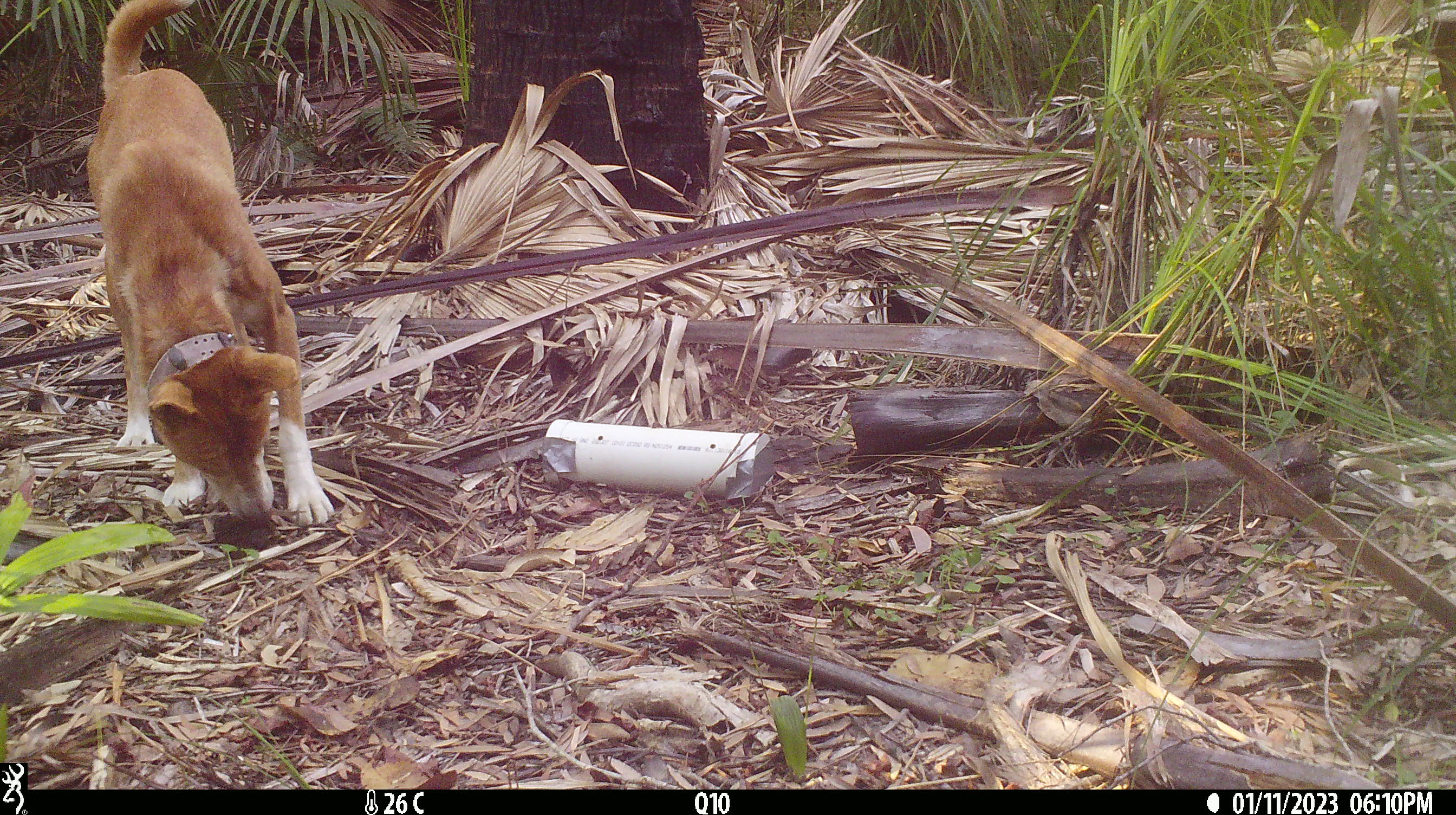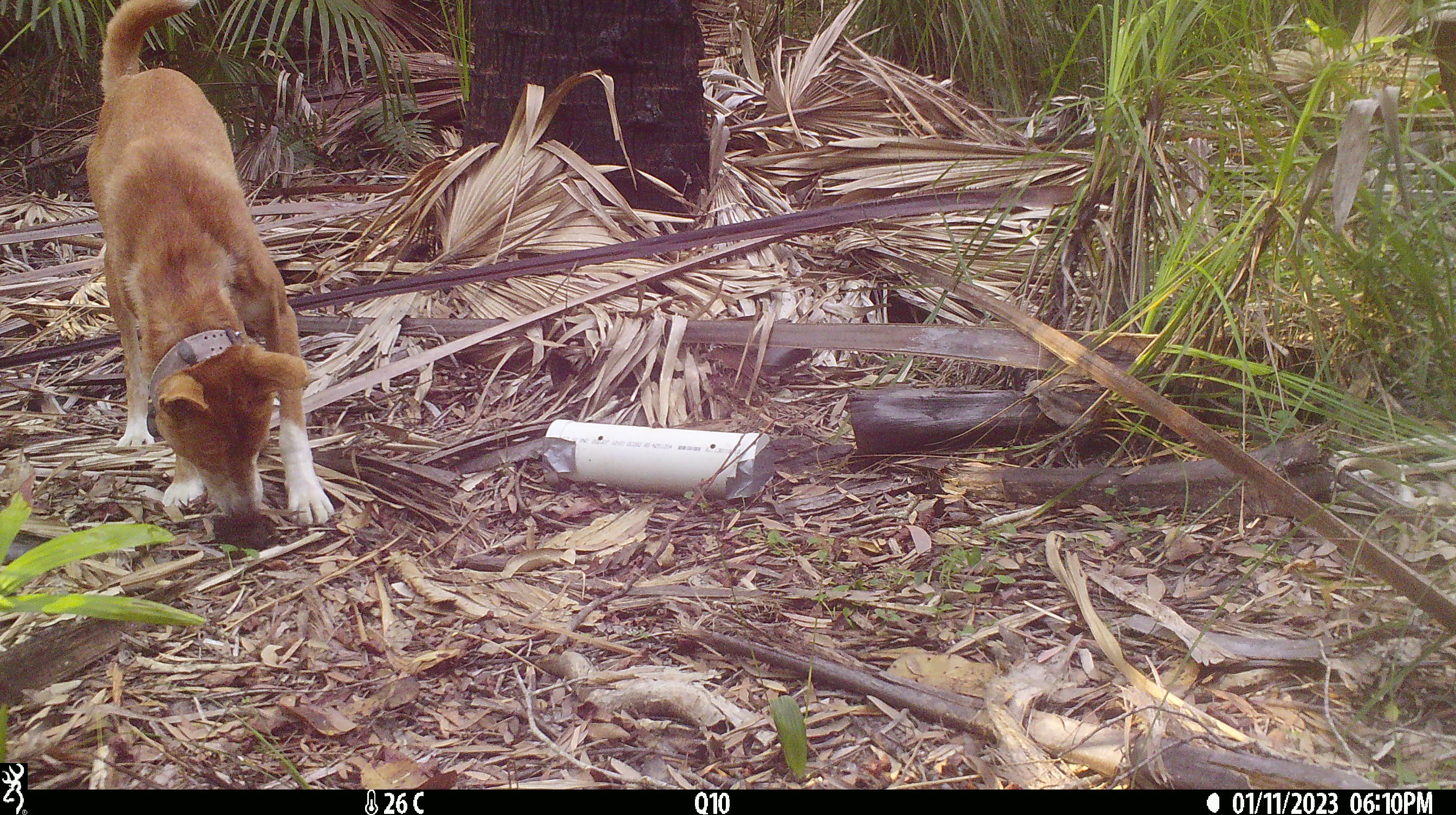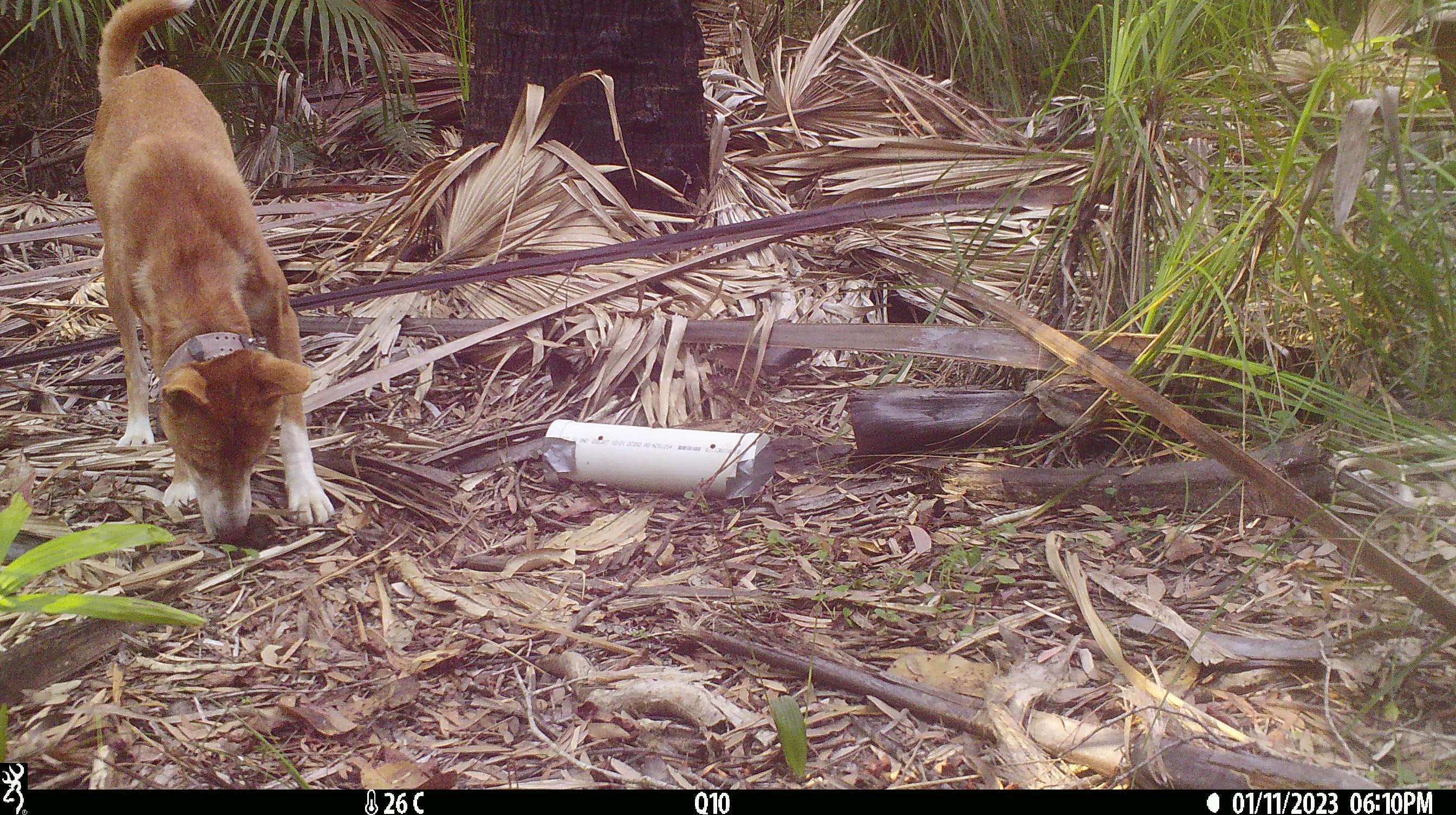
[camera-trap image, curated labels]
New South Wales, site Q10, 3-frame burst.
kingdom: Animalia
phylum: Chordata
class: Mammalia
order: Carnivora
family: Canidae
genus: Canis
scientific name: Canis familiaris dingo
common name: dingo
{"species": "dingo (Canis familiaris dingo)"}